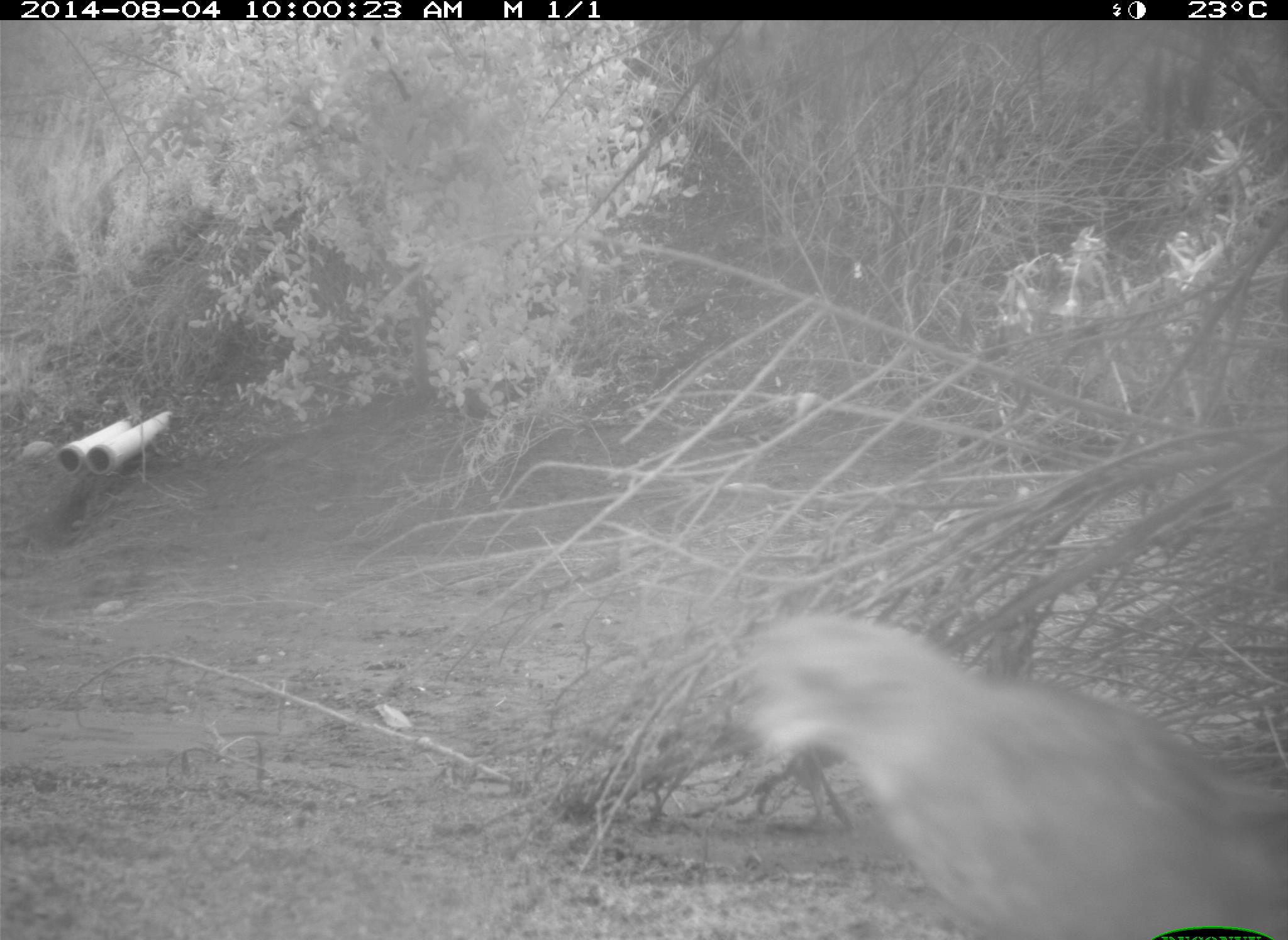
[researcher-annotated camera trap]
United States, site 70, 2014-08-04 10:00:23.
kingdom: Animalia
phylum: Chordata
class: Aves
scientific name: Aves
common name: bird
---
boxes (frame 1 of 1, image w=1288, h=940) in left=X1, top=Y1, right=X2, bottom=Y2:
bird: left=730, top=610, right=1288, bottom=940